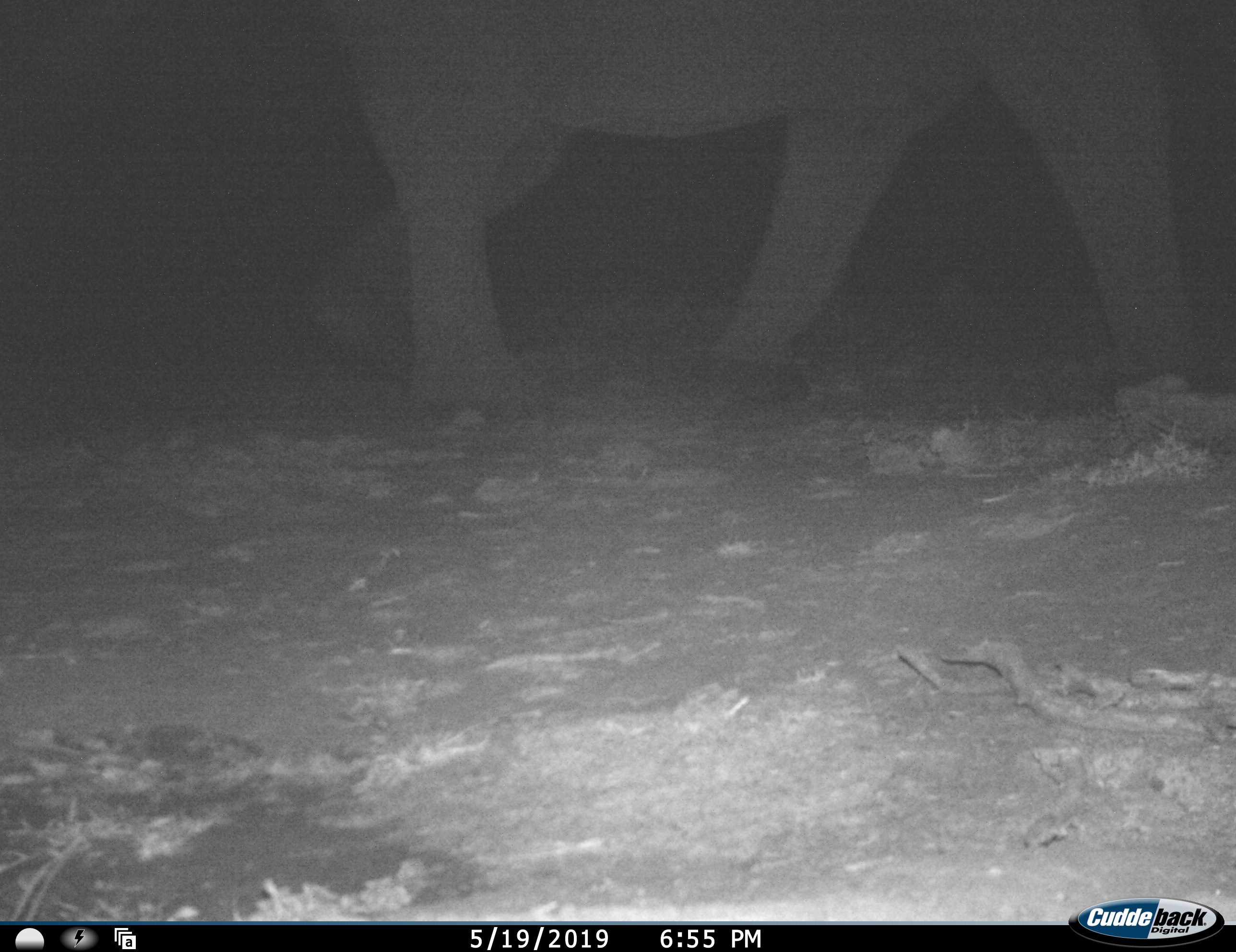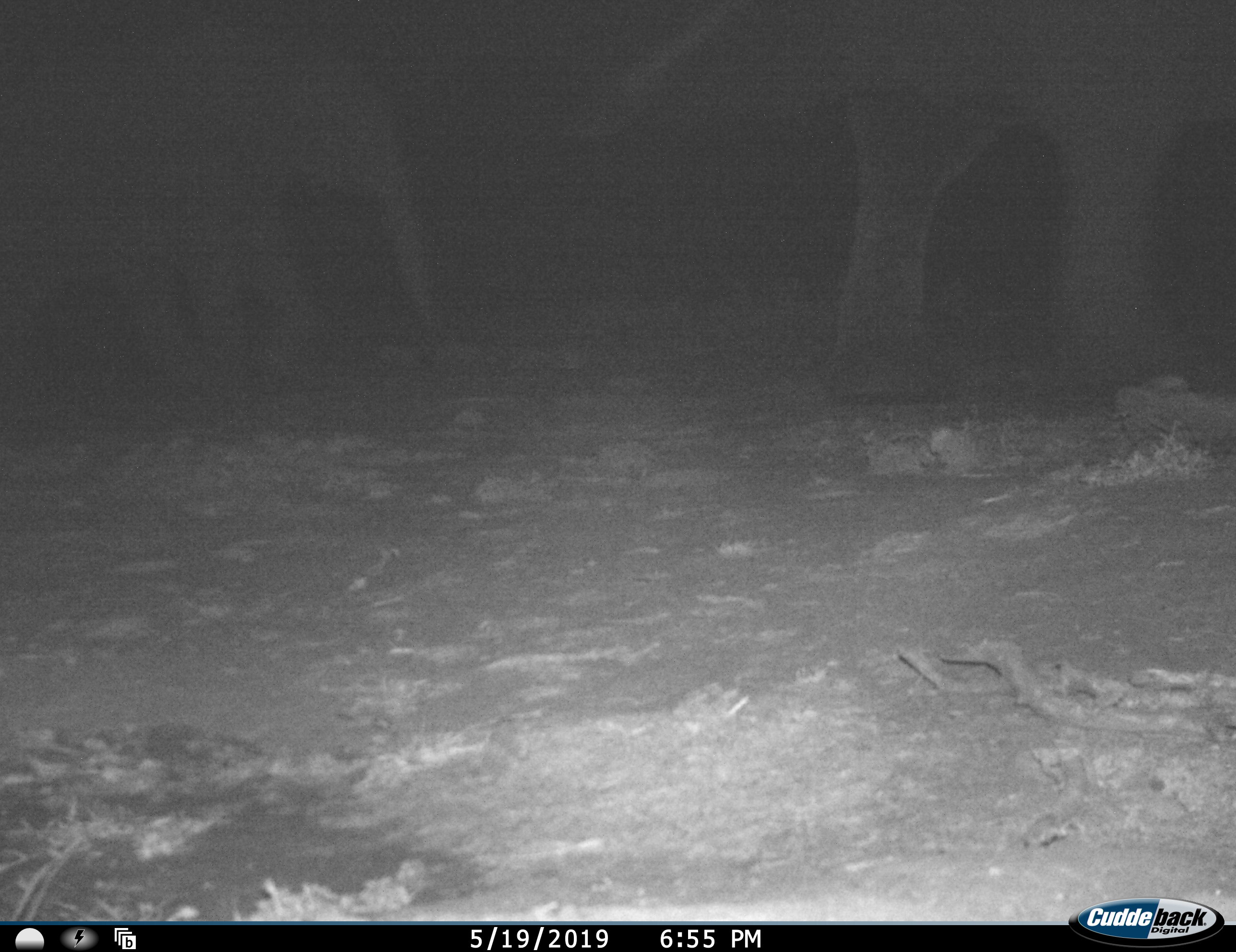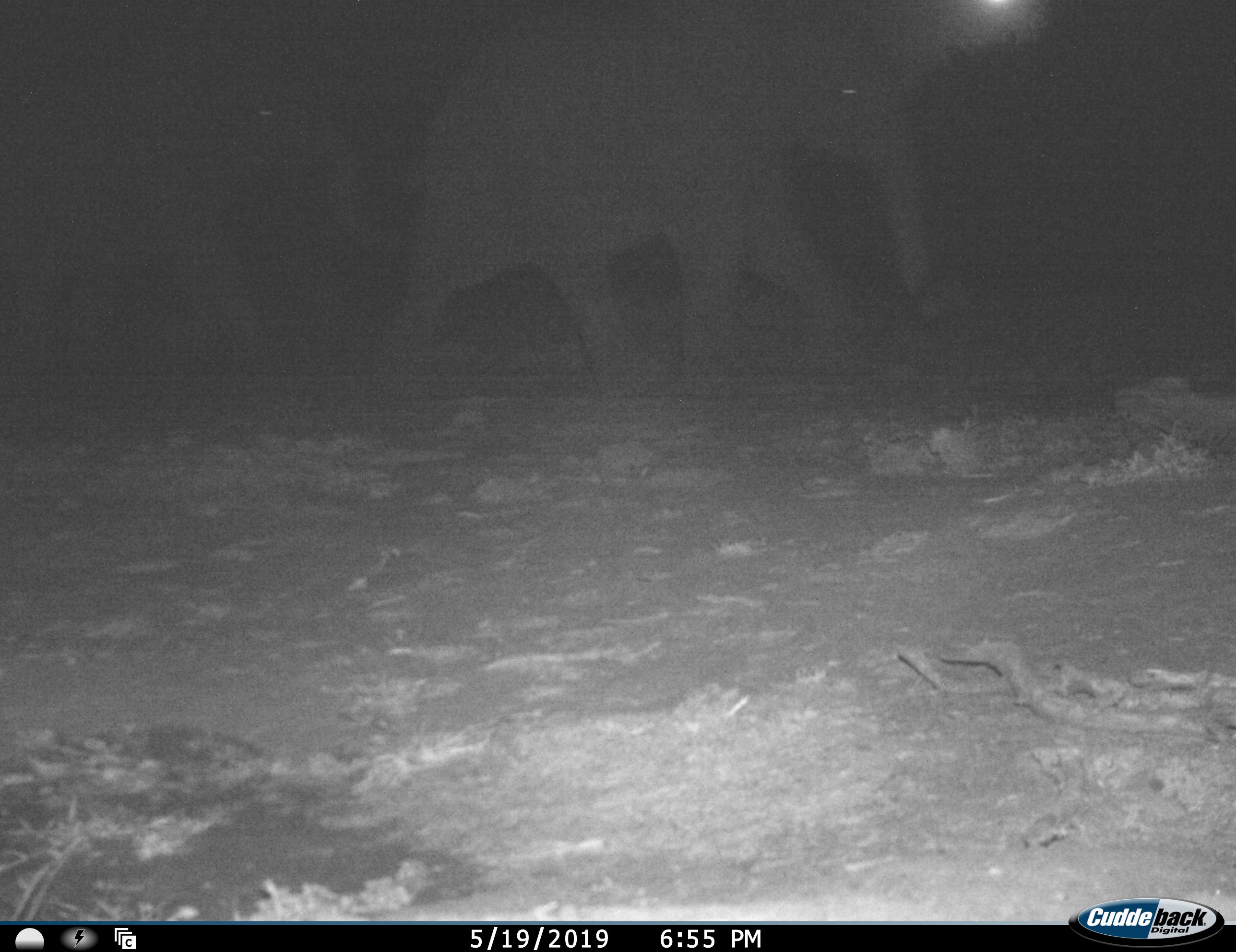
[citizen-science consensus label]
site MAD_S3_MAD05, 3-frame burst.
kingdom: Animalia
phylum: Chordata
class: Mammalia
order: Proboscidea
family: Elephantidae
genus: Loxodonta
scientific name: Loxodonta africana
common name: african bush elephant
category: elephant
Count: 2.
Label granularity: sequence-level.